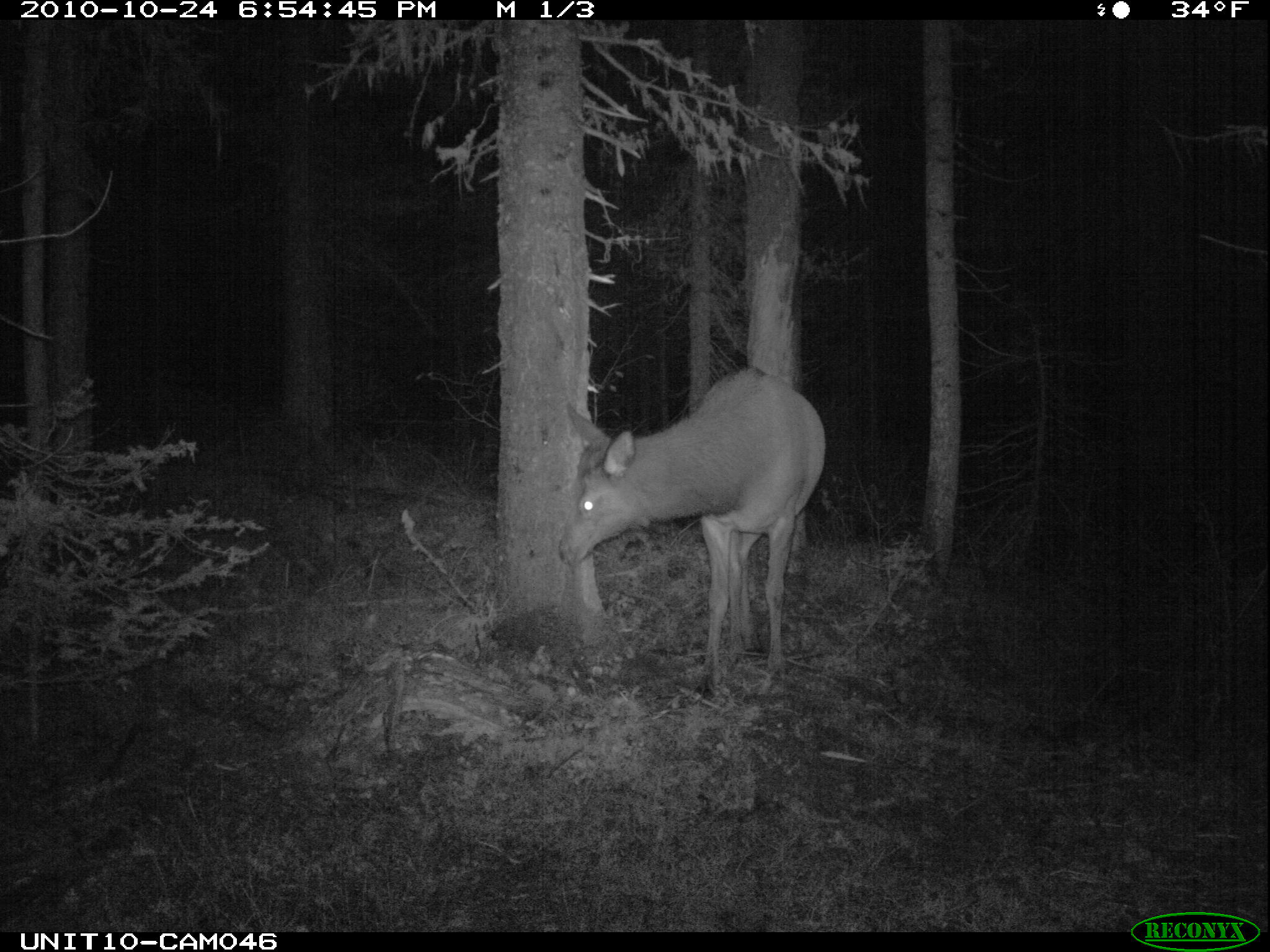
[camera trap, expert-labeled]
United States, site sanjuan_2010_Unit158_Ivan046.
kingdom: Animalia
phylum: Chordata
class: Mammalia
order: Artiodactyla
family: Cervidae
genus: Cervus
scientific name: Cervus elaphus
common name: red deer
Cervus elaphus (red deer).